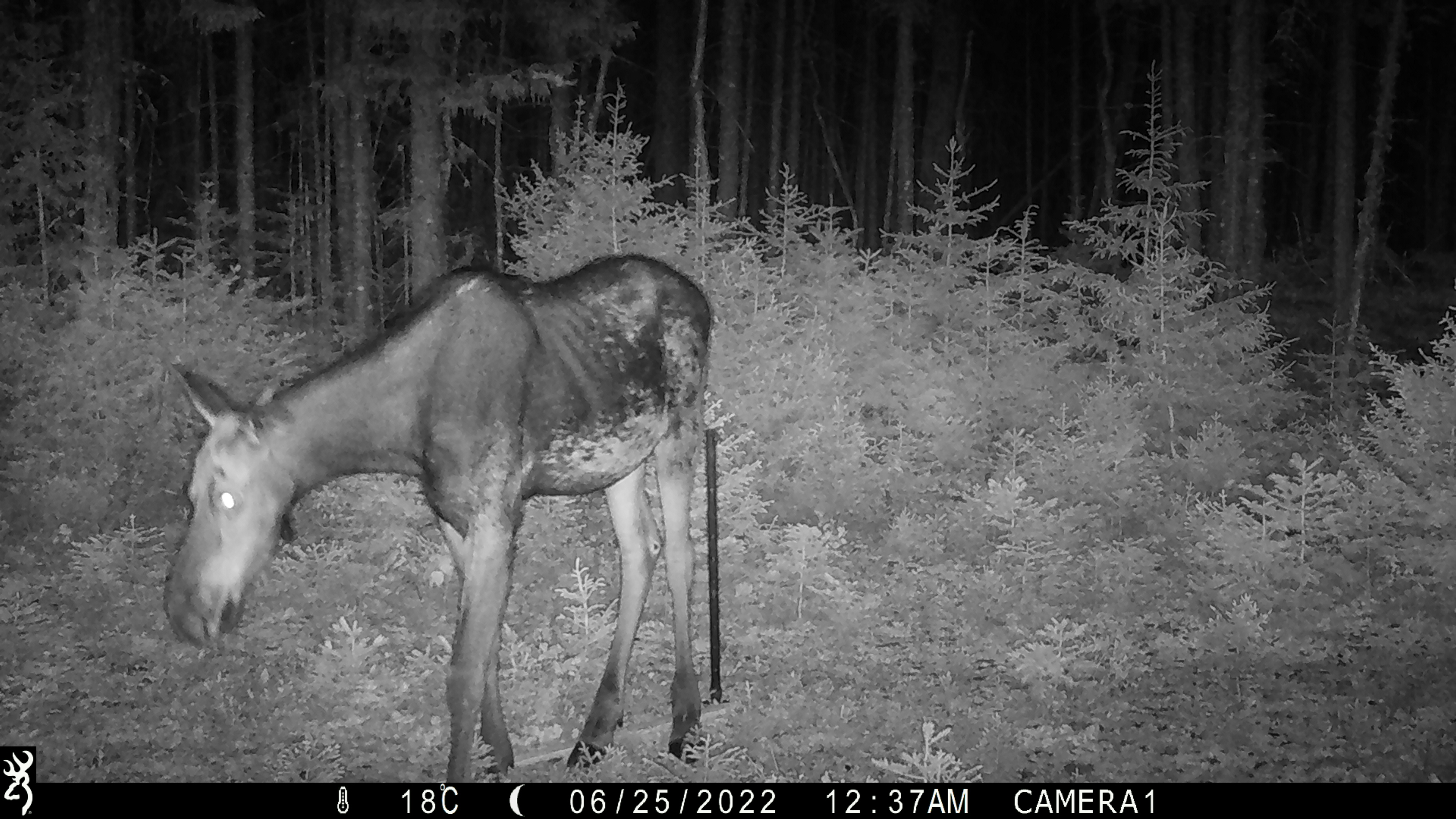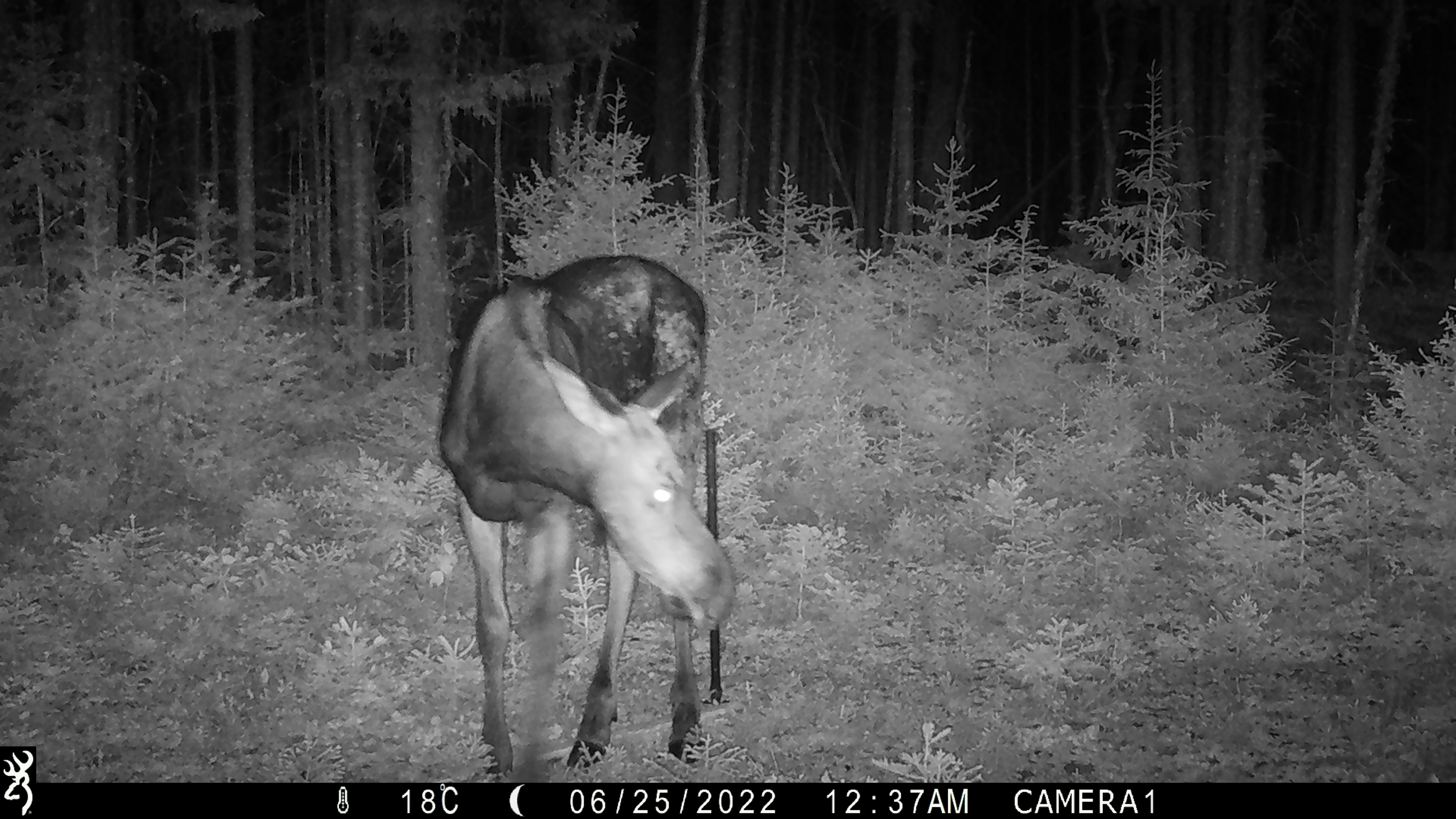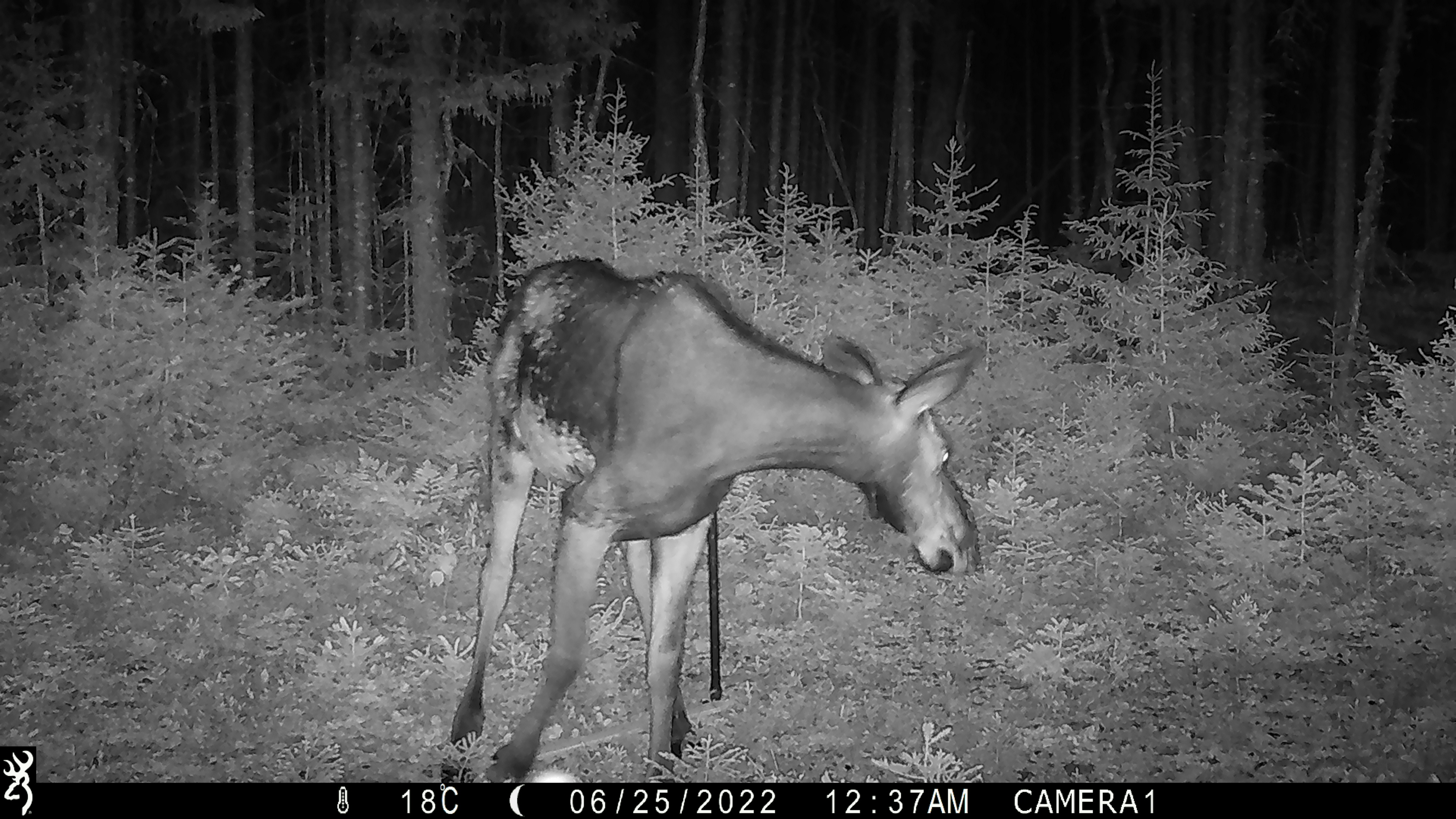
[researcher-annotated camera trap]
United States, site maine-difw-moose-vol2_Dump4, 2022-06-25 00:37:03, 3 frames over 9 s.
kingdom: Animalia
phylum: Chordata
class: Mammalia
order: Artiodactyla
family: Cervidae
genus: Alces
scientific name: Alces alces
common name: moose